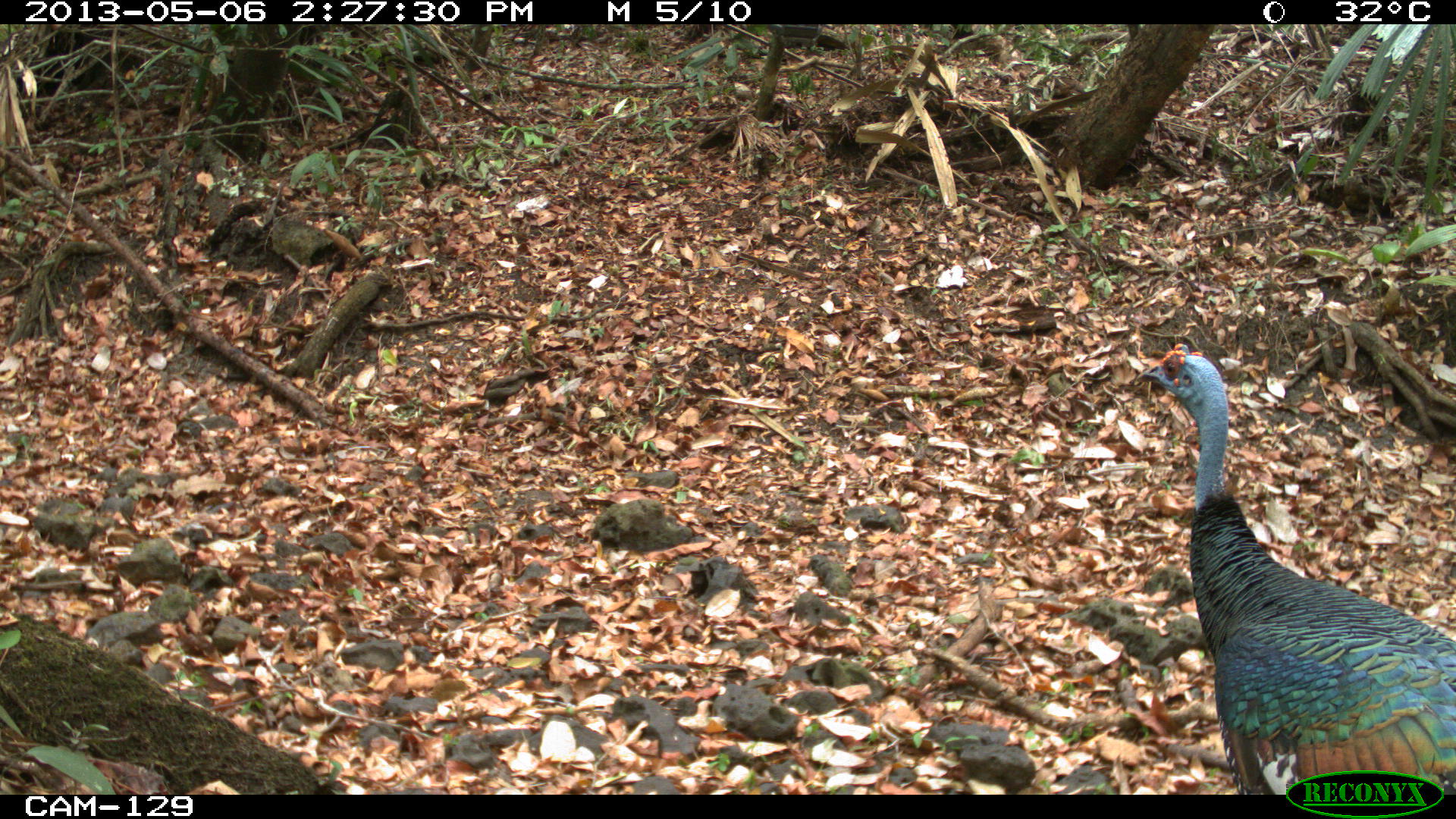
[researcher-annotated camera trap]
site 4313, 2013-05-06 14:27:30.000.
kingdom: Animalia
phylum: Chordata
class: Aves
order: Galliformes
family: Phasianidae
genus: Meleagris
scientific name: Meleagris ocellata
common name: ocellated turkey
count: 1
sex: male